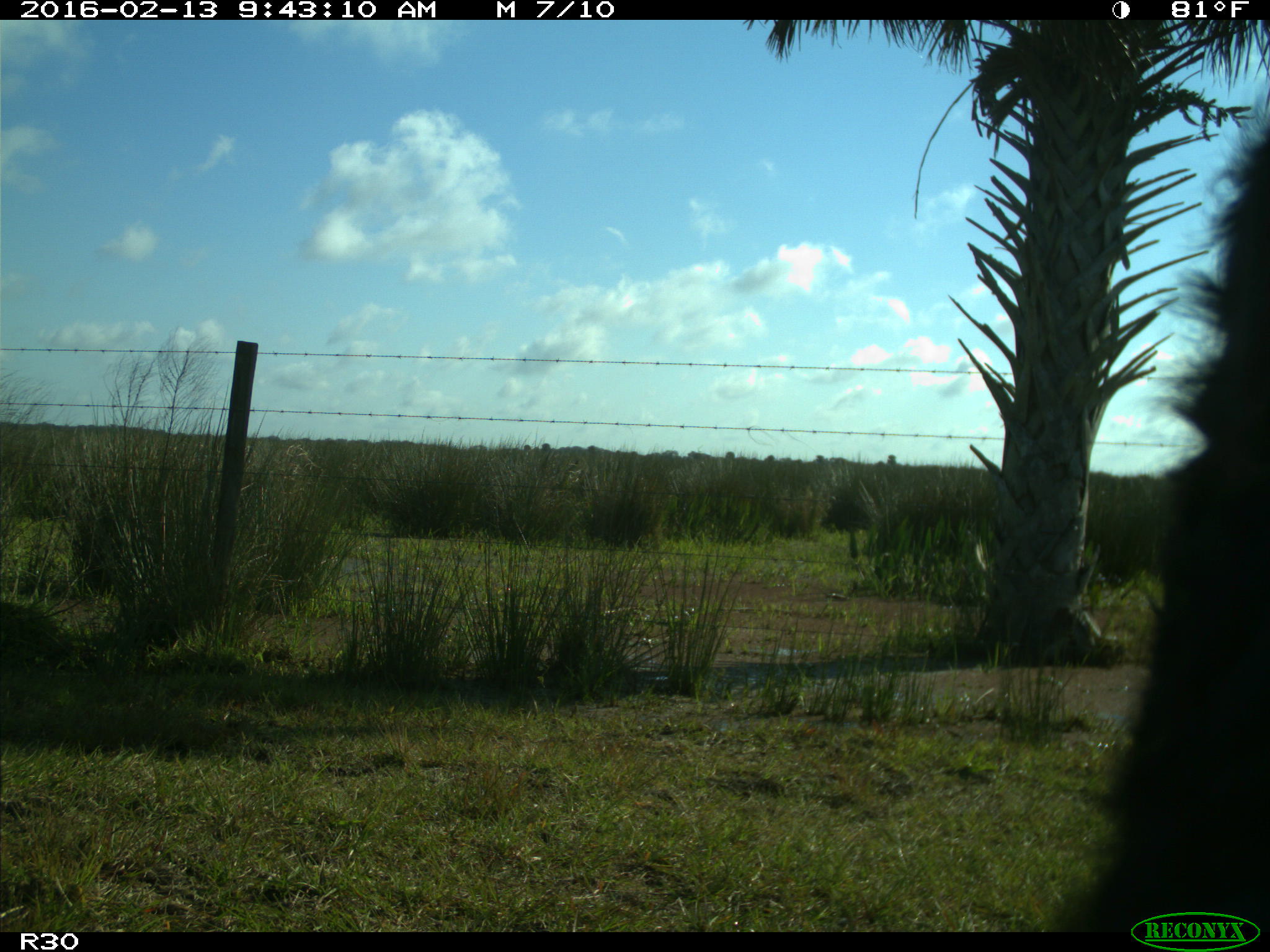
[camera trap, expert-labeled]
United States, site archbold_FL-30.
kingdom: Animalia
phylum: Chordata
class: Mammalia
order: Artiodactyla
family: Bovidae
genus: Bos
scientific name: Bos taurus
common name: domestic cow